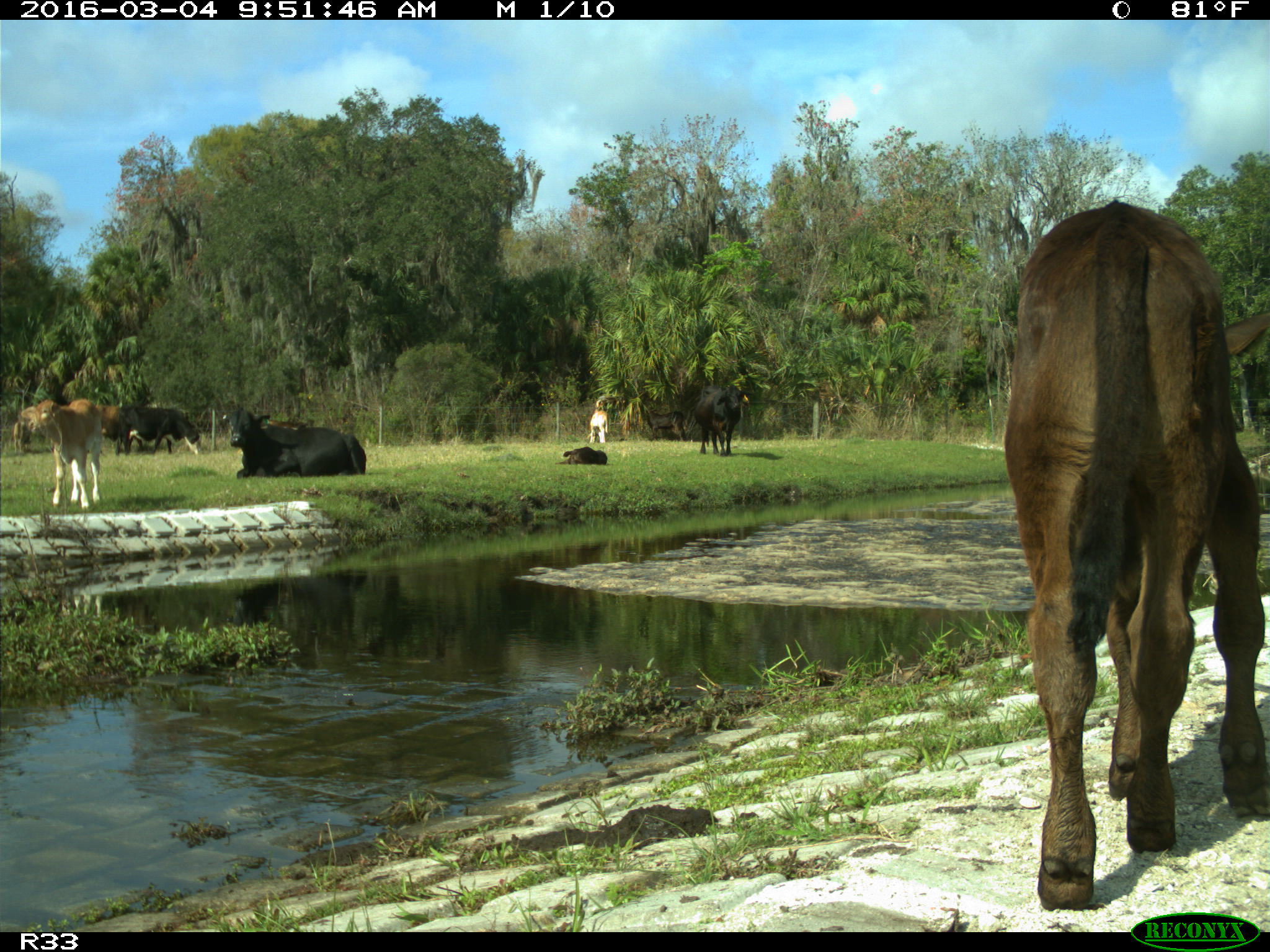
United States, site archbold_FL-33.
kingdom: Animalia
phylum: Chordata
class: Mammalia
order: Artiodactyla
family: Bovidae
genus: Bos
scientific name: Bos taurus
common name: domestic cow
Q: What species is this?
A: Bos taurus (domestic cow).